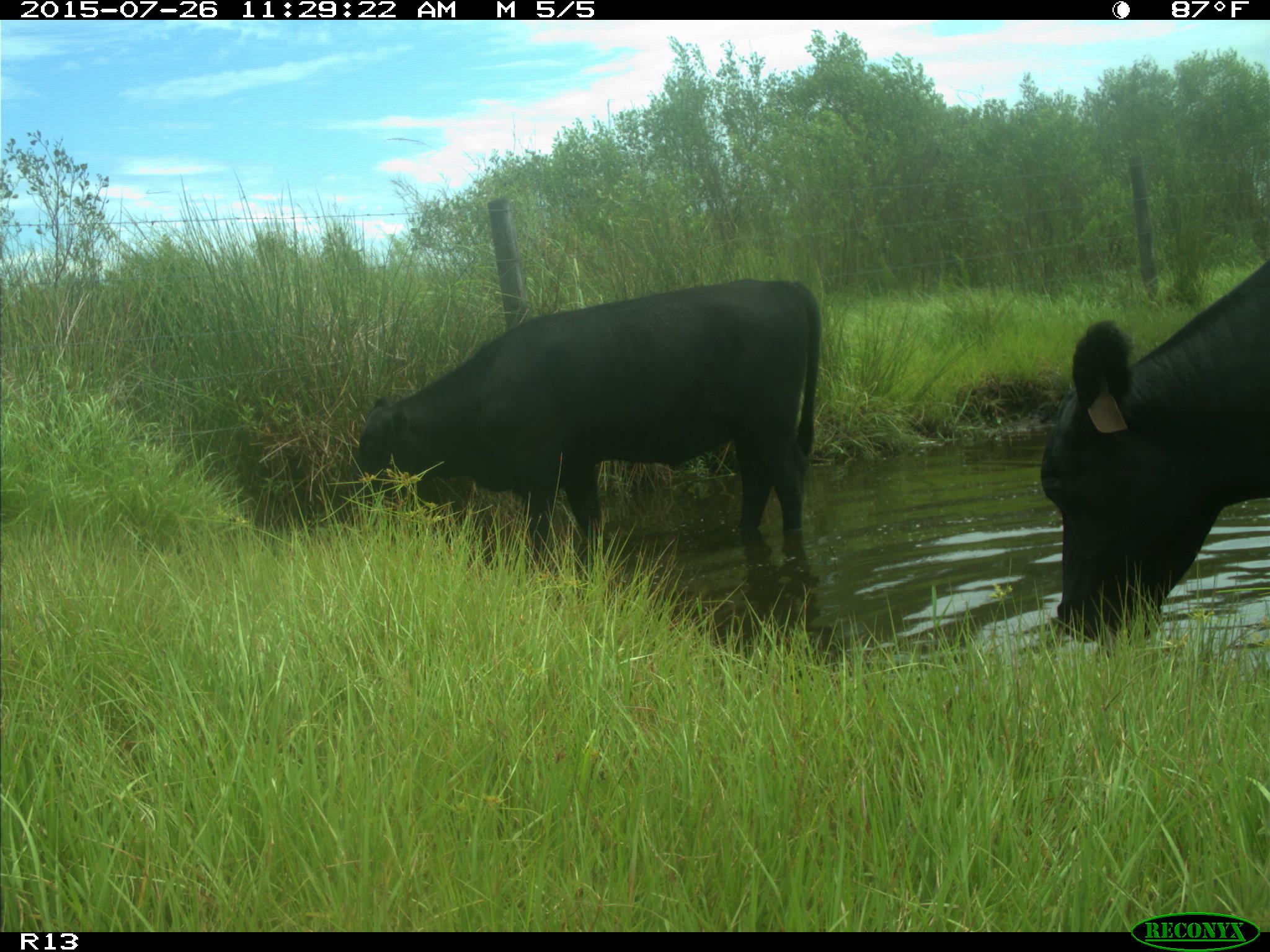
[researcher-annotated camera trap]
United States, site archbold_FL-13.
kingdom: Animalia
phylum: Chordata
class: Mammalia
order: Artiodactyla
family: Bovidae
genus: Bos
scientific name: Bos taurus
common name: domestic cow